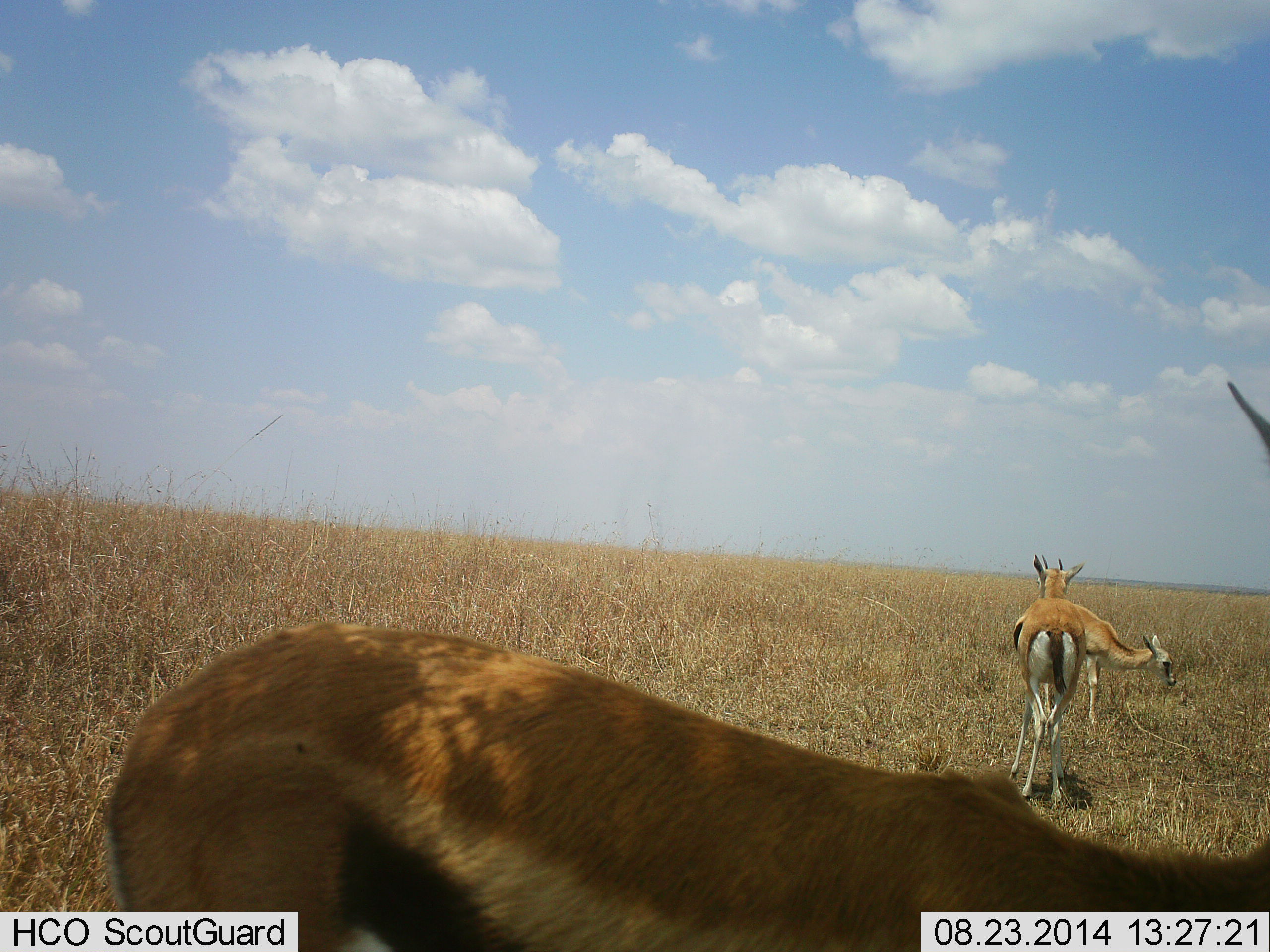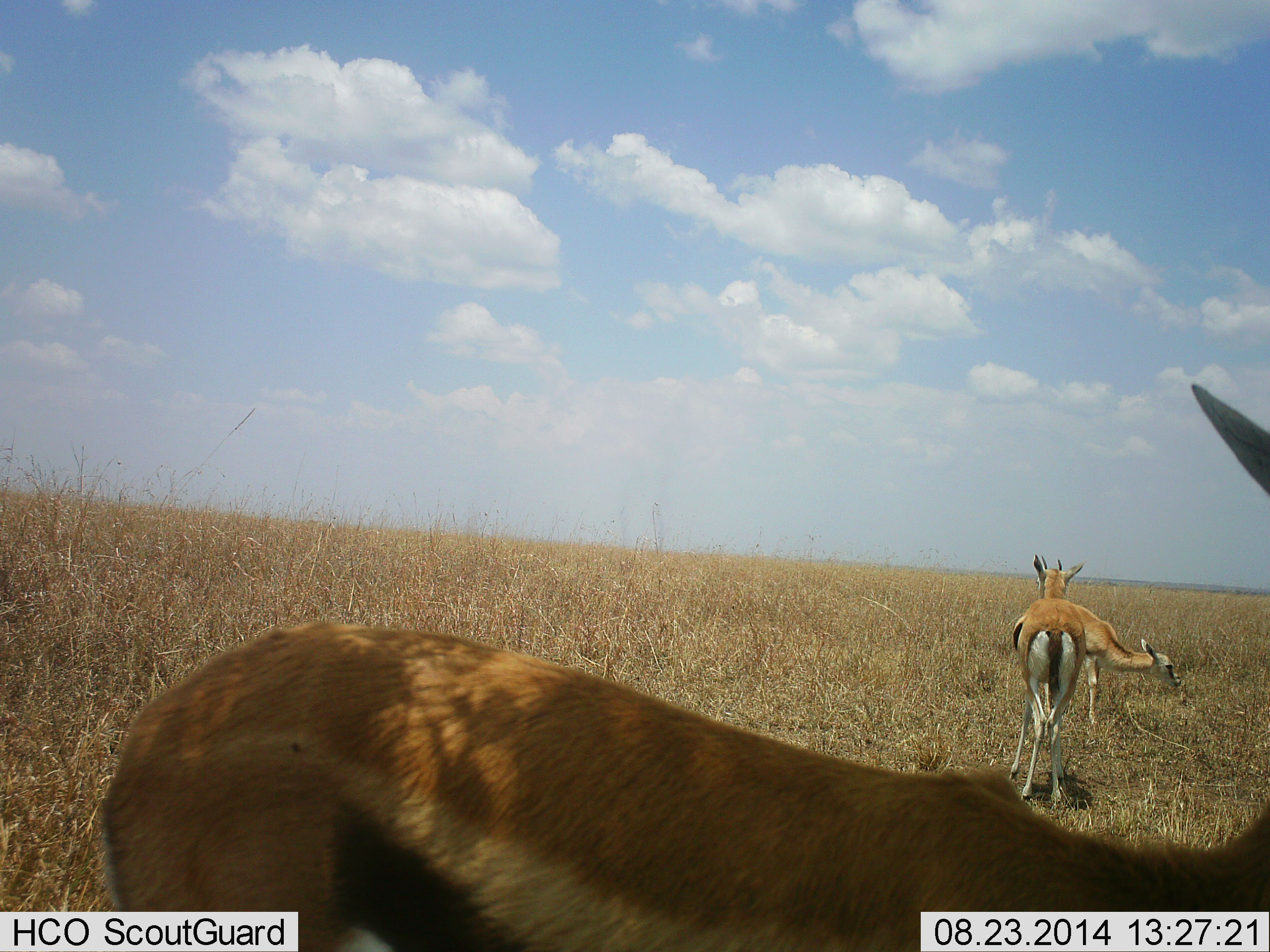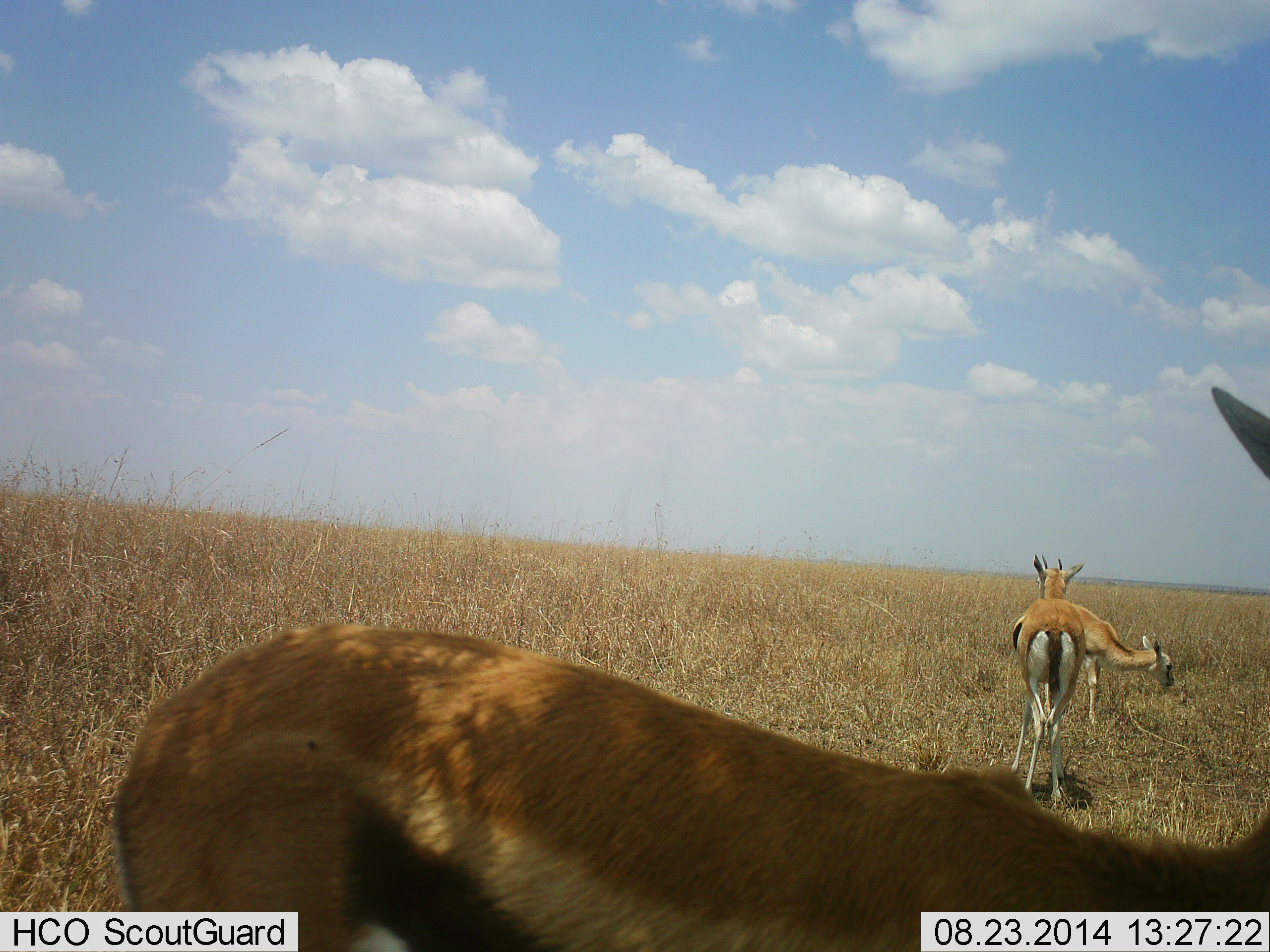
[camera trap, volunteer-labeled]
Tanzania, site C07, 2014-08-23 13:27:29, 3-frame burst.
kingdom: Animalia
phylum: Chordata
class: Mammalia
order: Artiodactyla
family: Bovidae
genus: Eudorcas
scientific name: Eudorcas thomsonii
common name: thomson's gazelle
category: gazellethomsons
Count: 3.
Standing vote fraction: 80%.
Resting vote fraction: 0%.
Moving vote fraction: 0%.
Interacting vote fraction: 0%.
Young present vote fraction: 0%.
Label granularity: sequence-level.